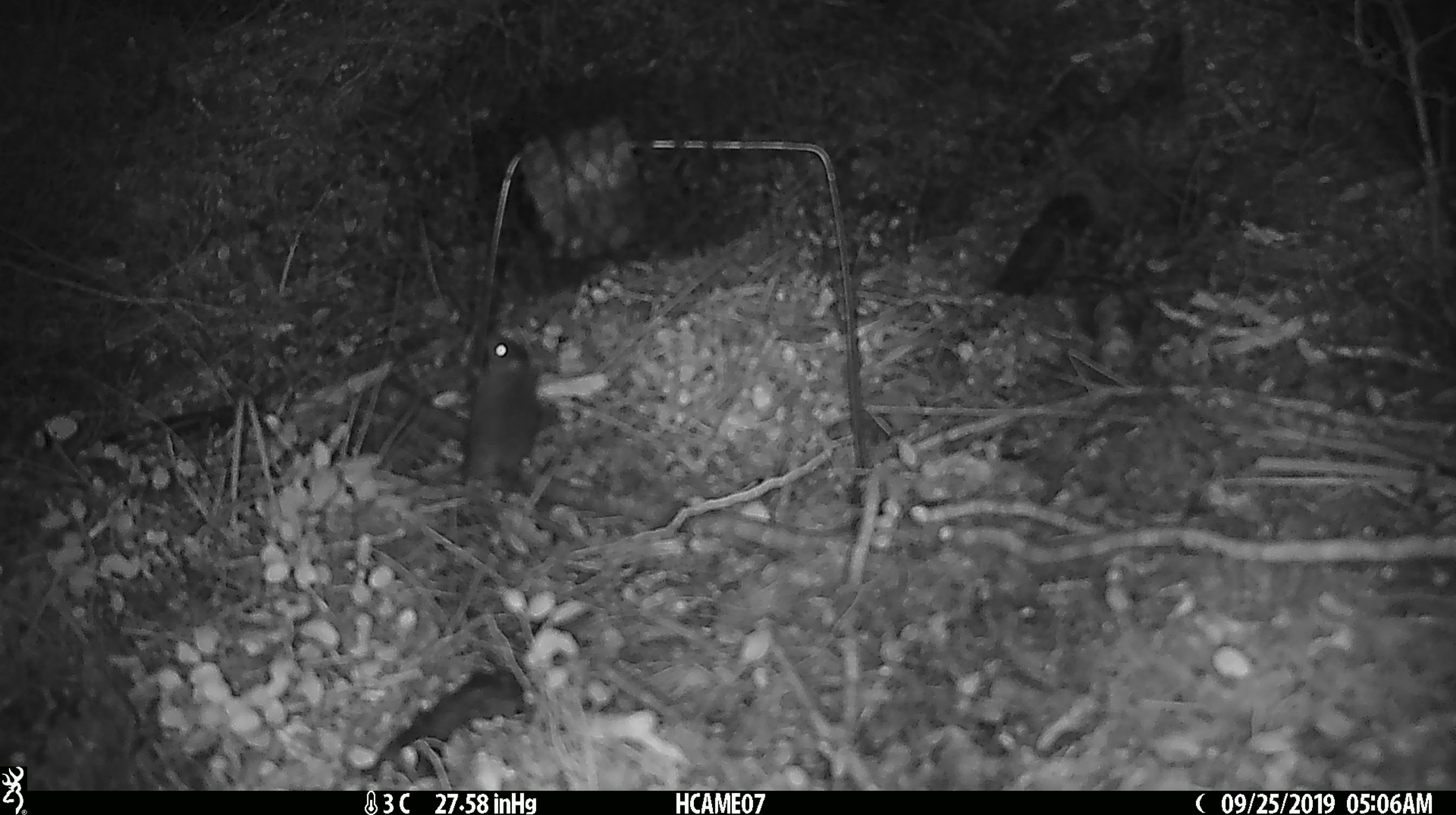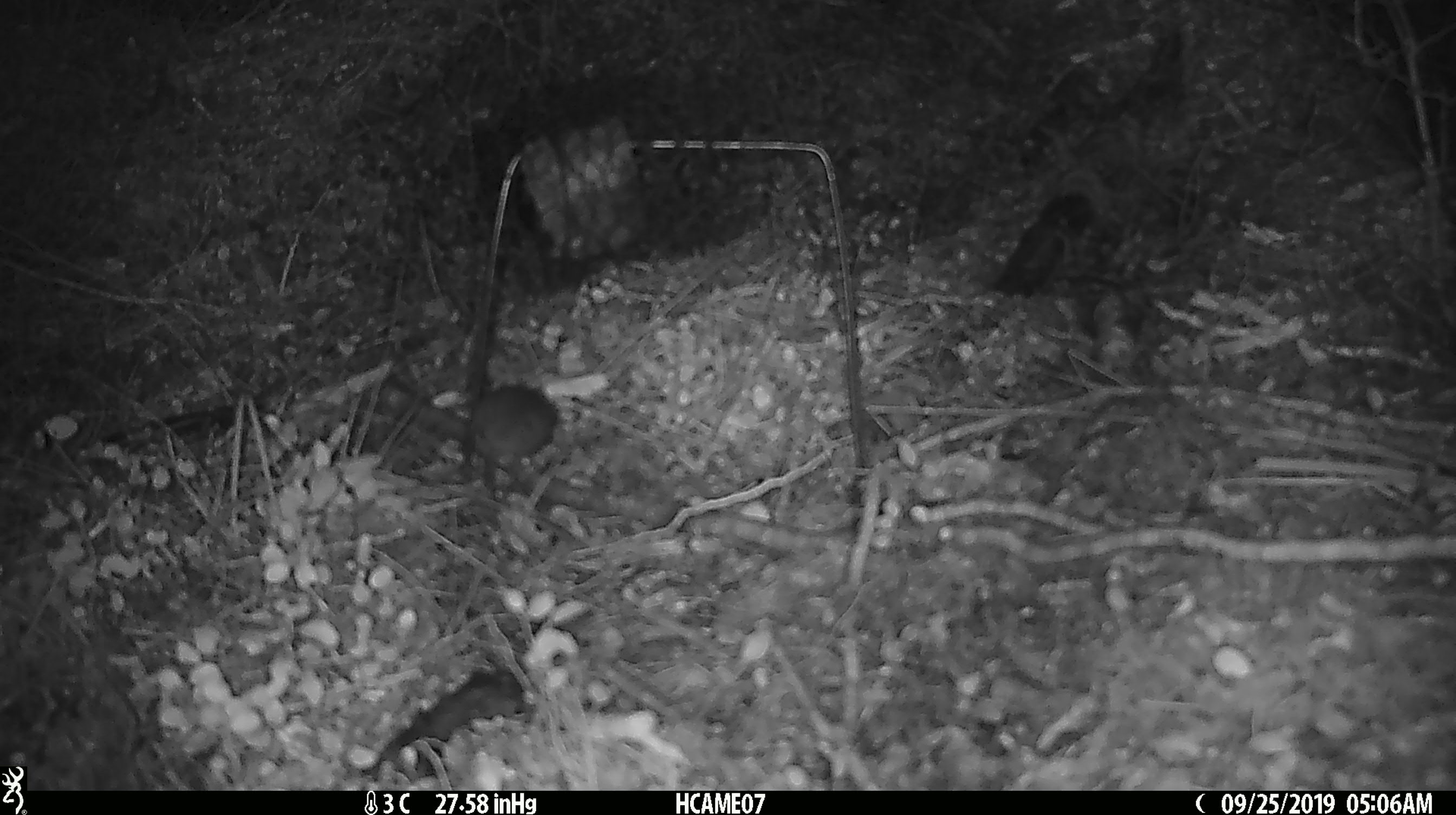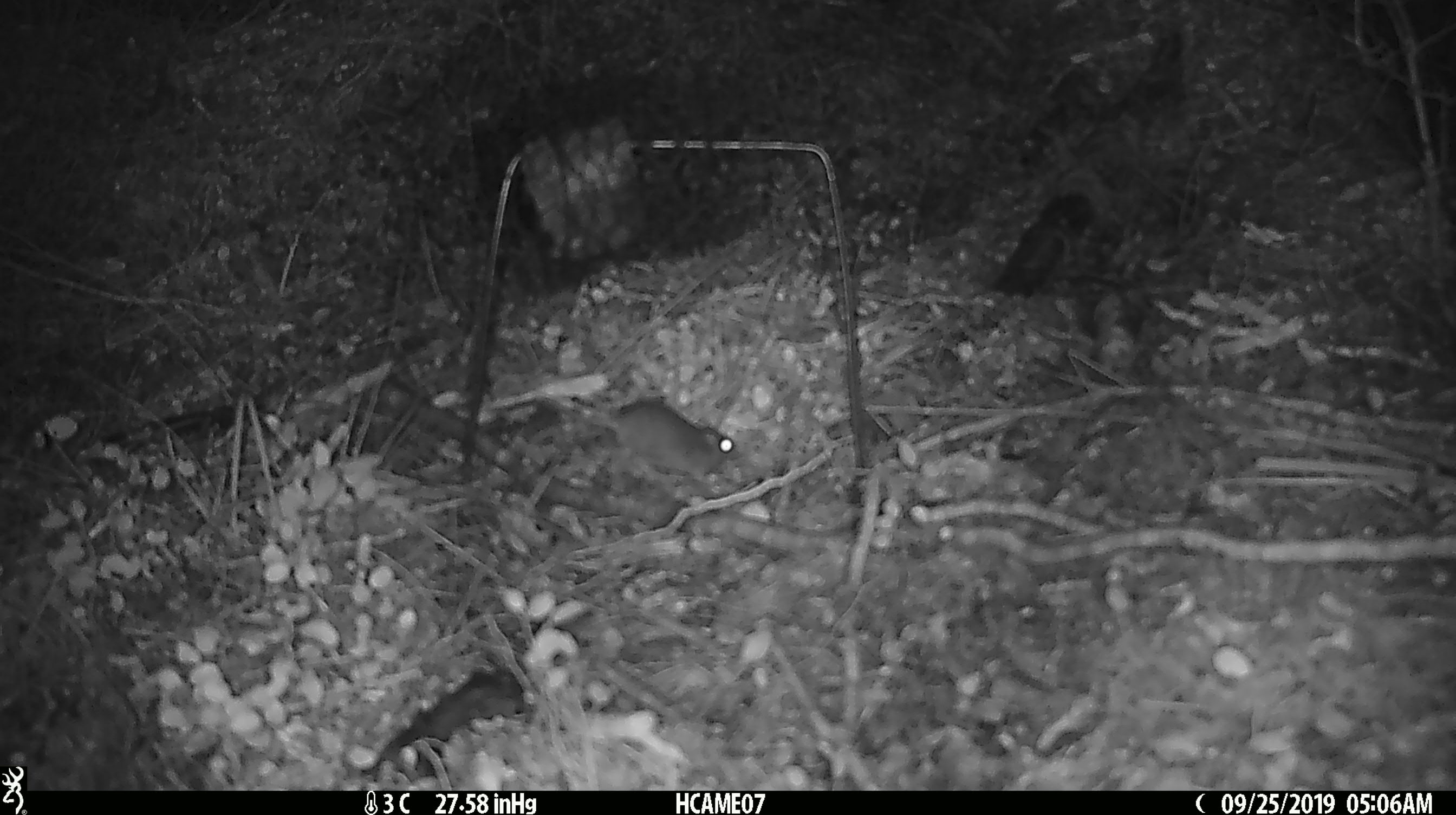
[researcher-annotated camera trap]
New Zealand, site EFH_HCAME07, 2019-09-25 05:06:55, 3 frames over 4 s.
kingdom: Animalia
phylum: Chordata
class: Mammalia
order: Rodentia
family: Muridae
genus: Mus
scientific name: Mus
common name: mouse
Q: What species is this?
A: Mouse (Mus).